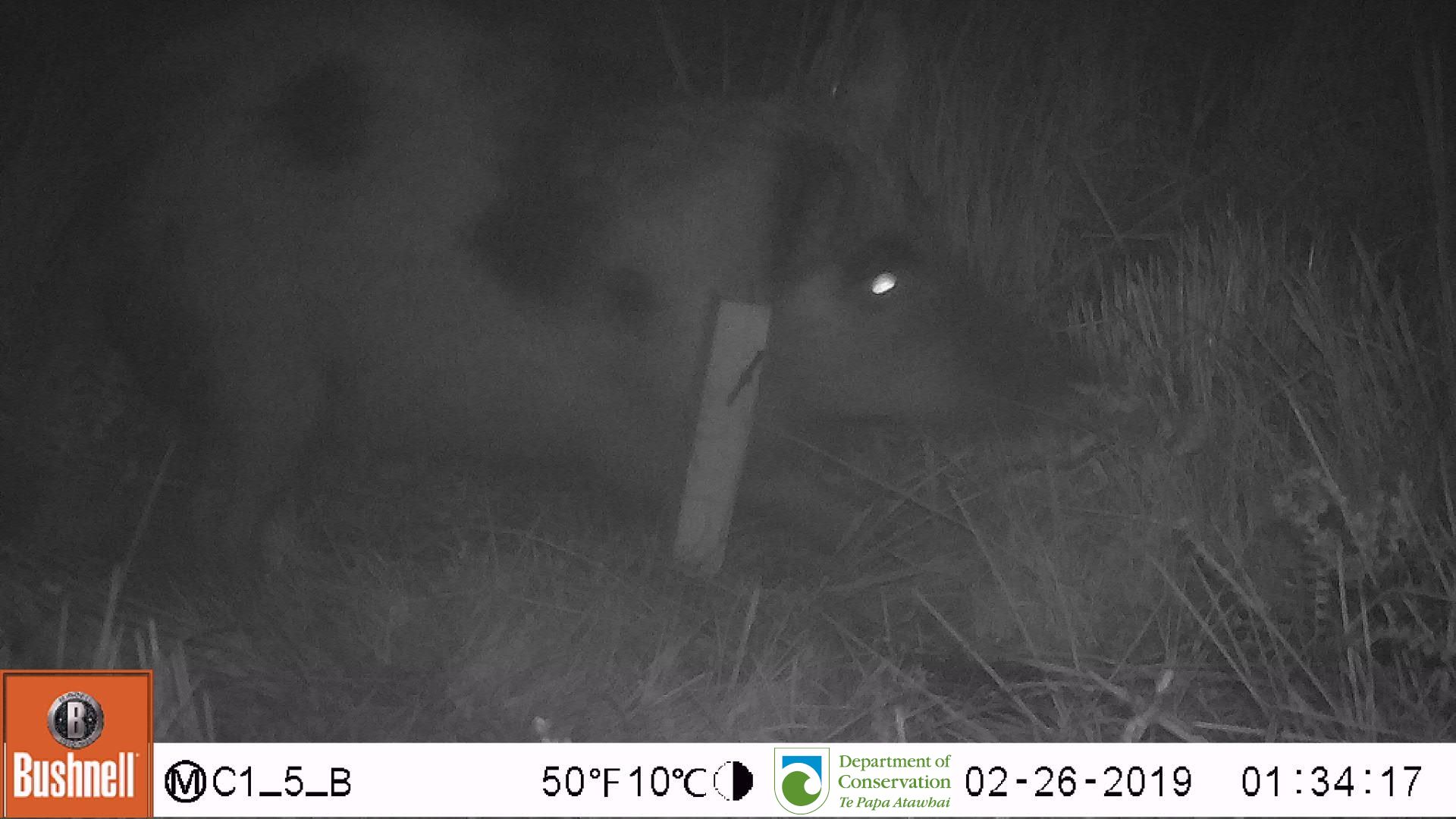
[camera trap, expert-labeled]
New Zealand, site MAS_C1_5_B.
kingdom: Animalia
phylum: Chordata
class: Mammalia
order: Artiodactyla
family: Suidae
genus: Sus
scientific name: Sus scrofa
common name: pig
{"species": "pig (Sus scrofa)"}